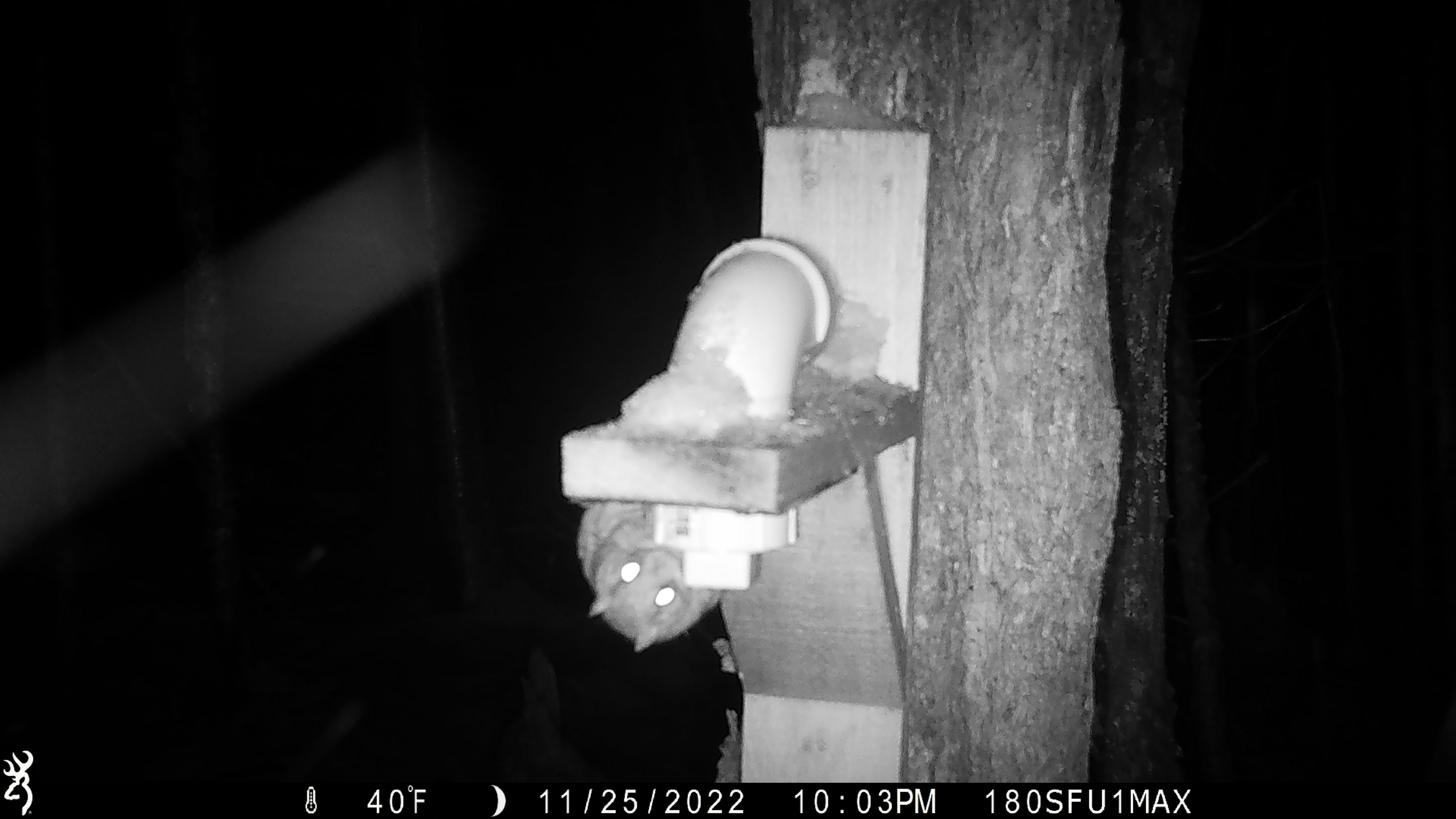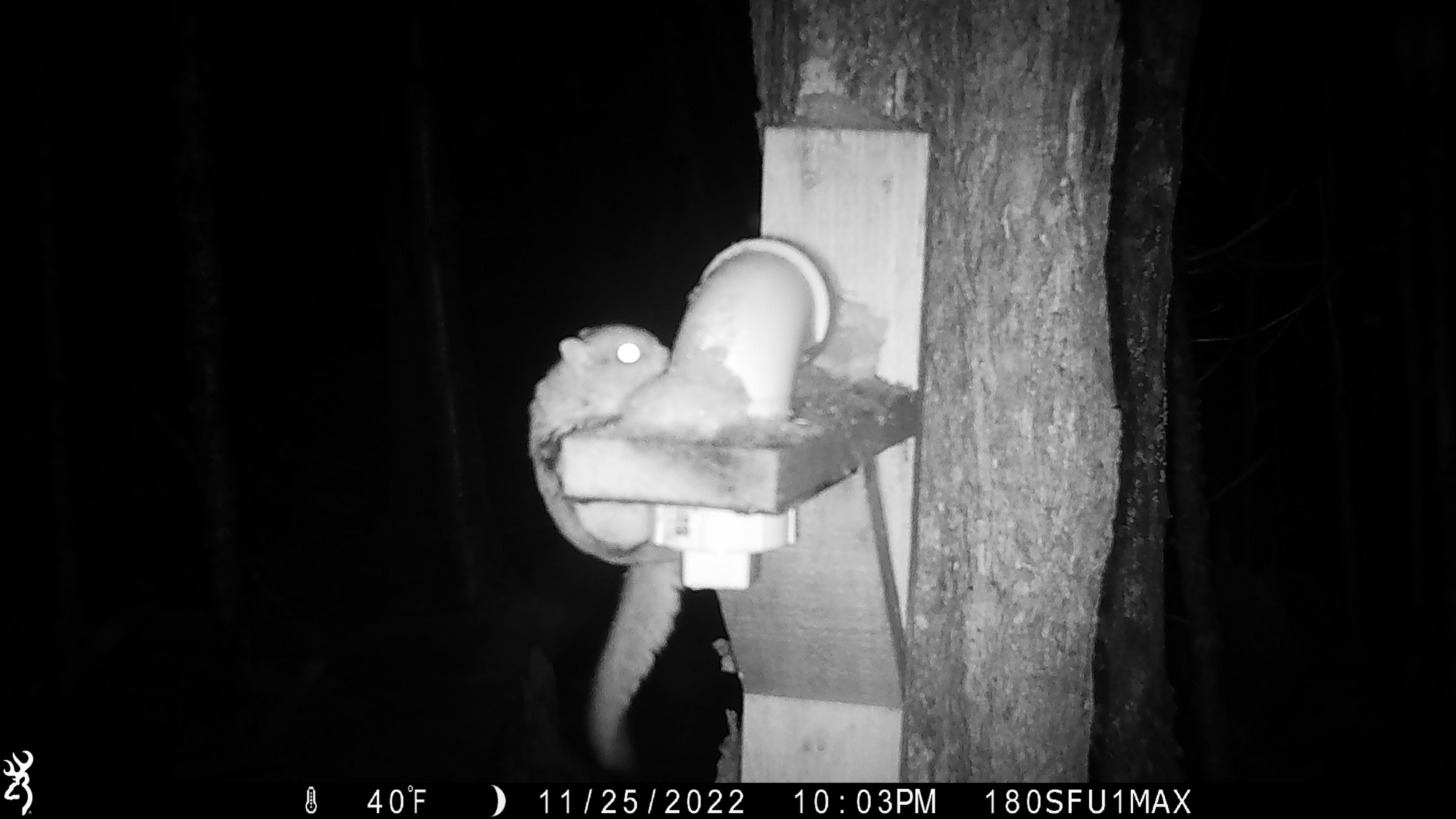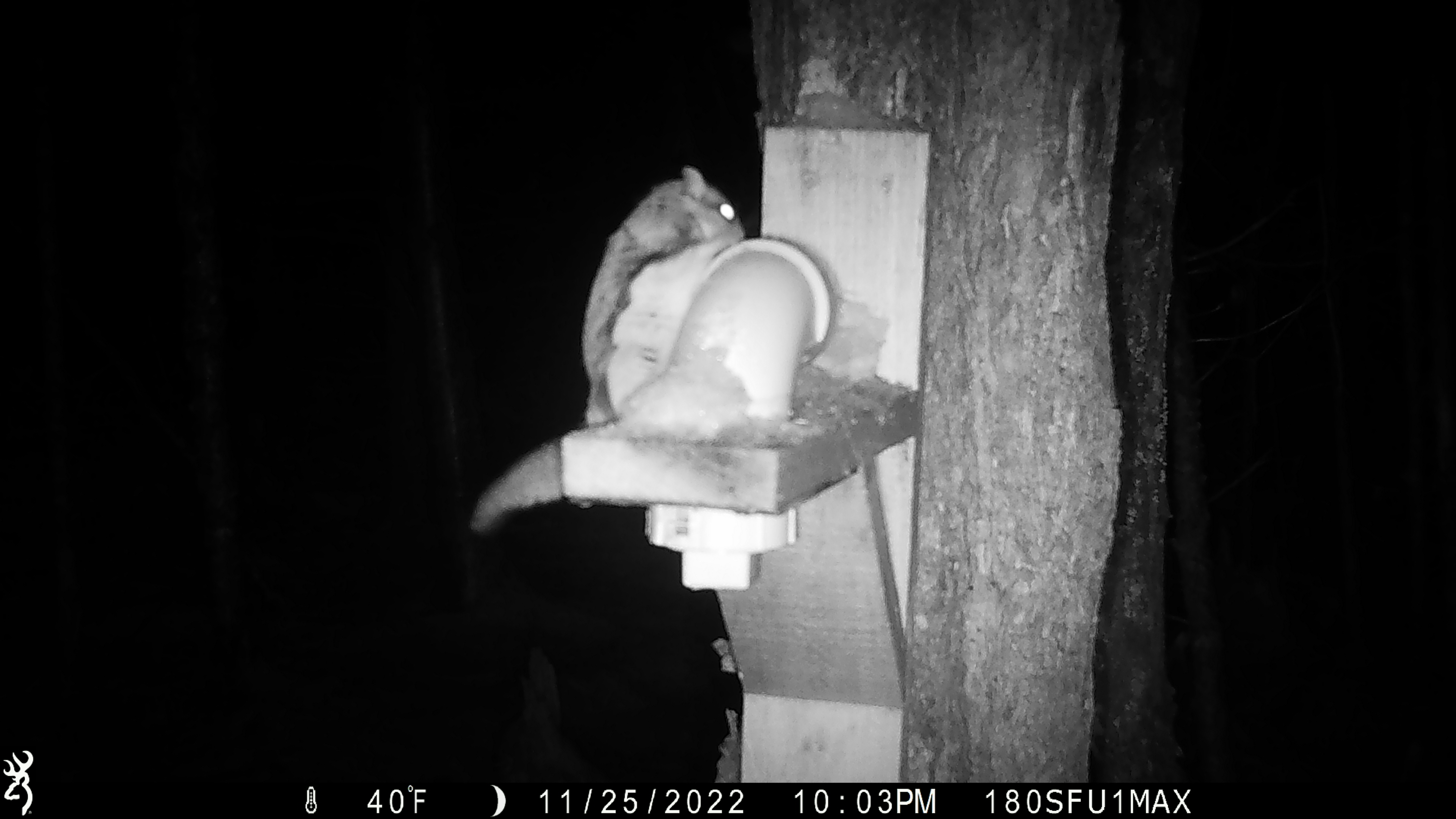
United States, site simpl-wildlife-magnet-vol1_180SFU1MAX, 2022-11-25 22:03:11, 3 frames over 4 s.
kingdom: Animalia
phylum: Chordata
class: Mammalia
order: Rodentia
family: Sciuridae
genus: Glaucomys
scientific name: Glaucomys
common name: flying squirrel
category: flying squirrel sp.